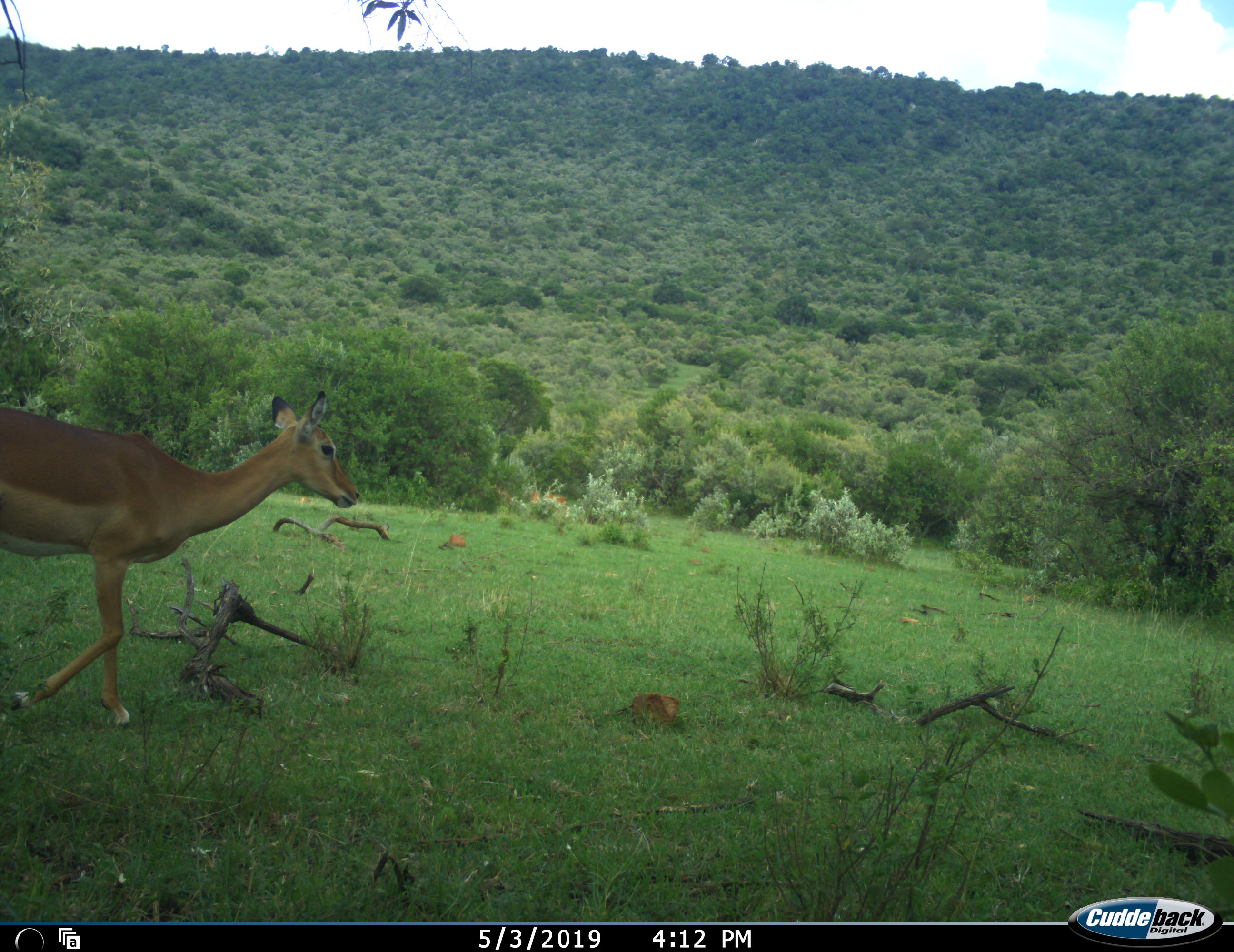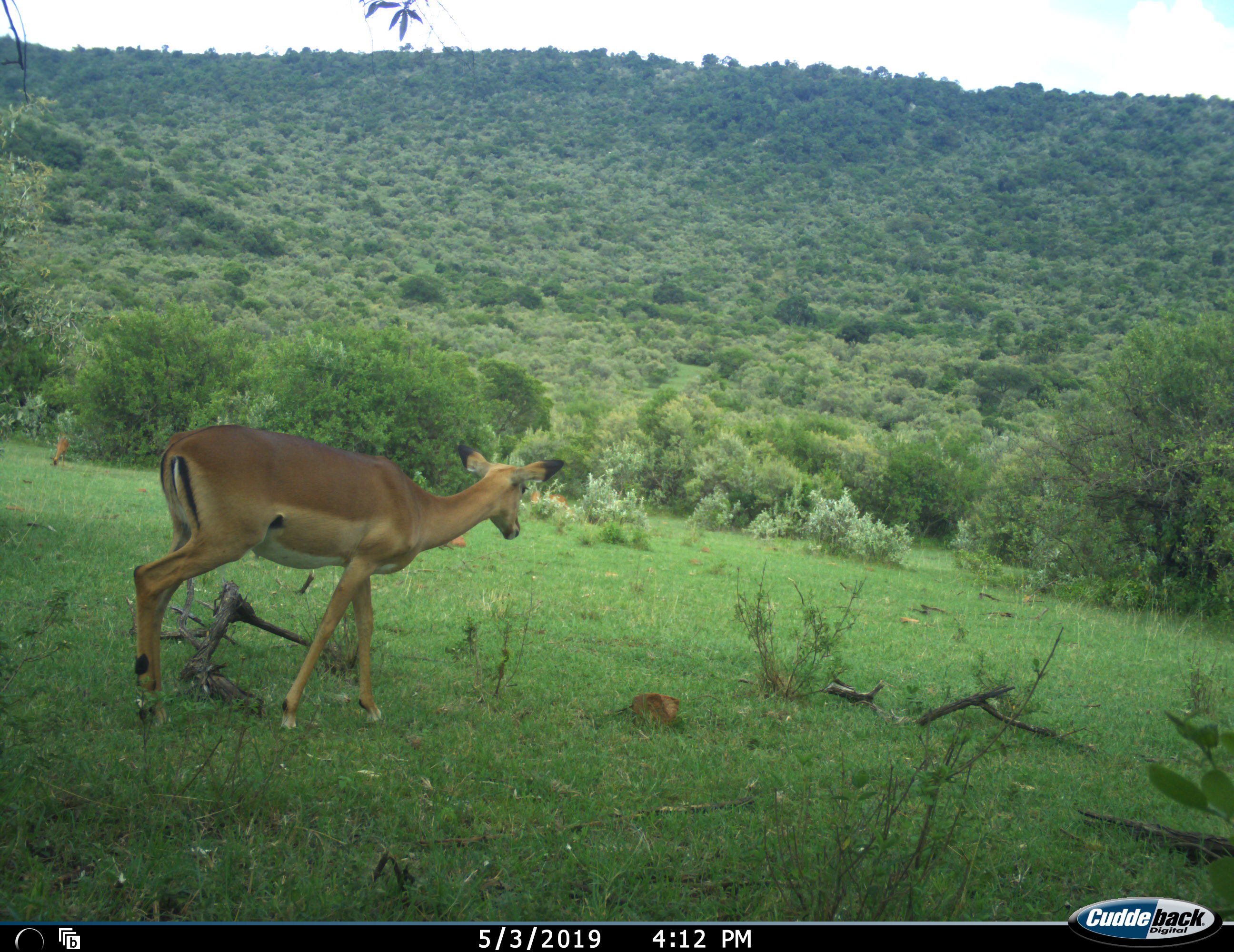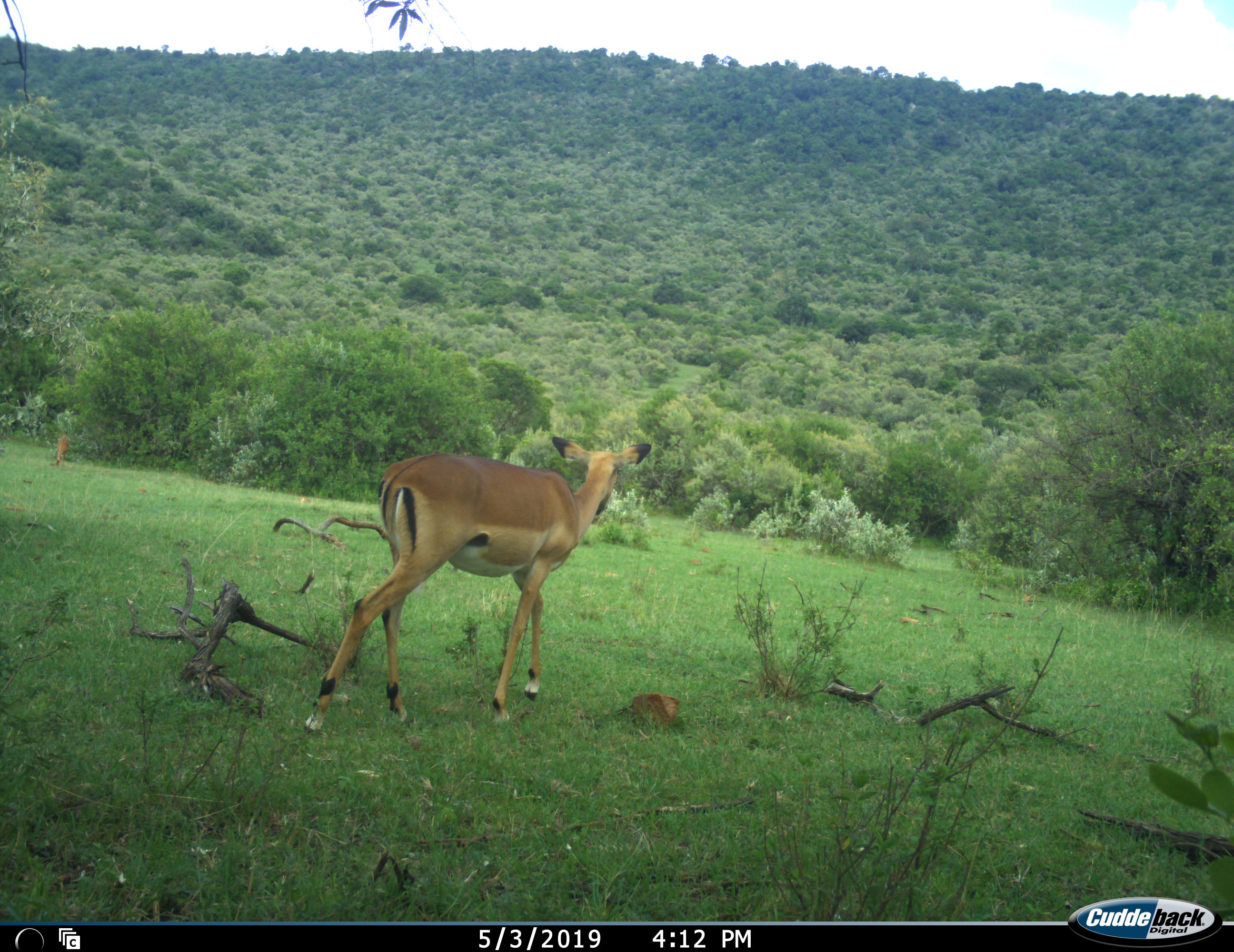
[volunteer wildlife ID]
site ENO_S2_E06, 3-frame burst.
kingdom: Animalia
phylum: Chordata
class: Mammalia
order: Artiodactyla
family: Bovidae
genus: Aepyceros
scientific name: Aepyceros melampus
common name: impala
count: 1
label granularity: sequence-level